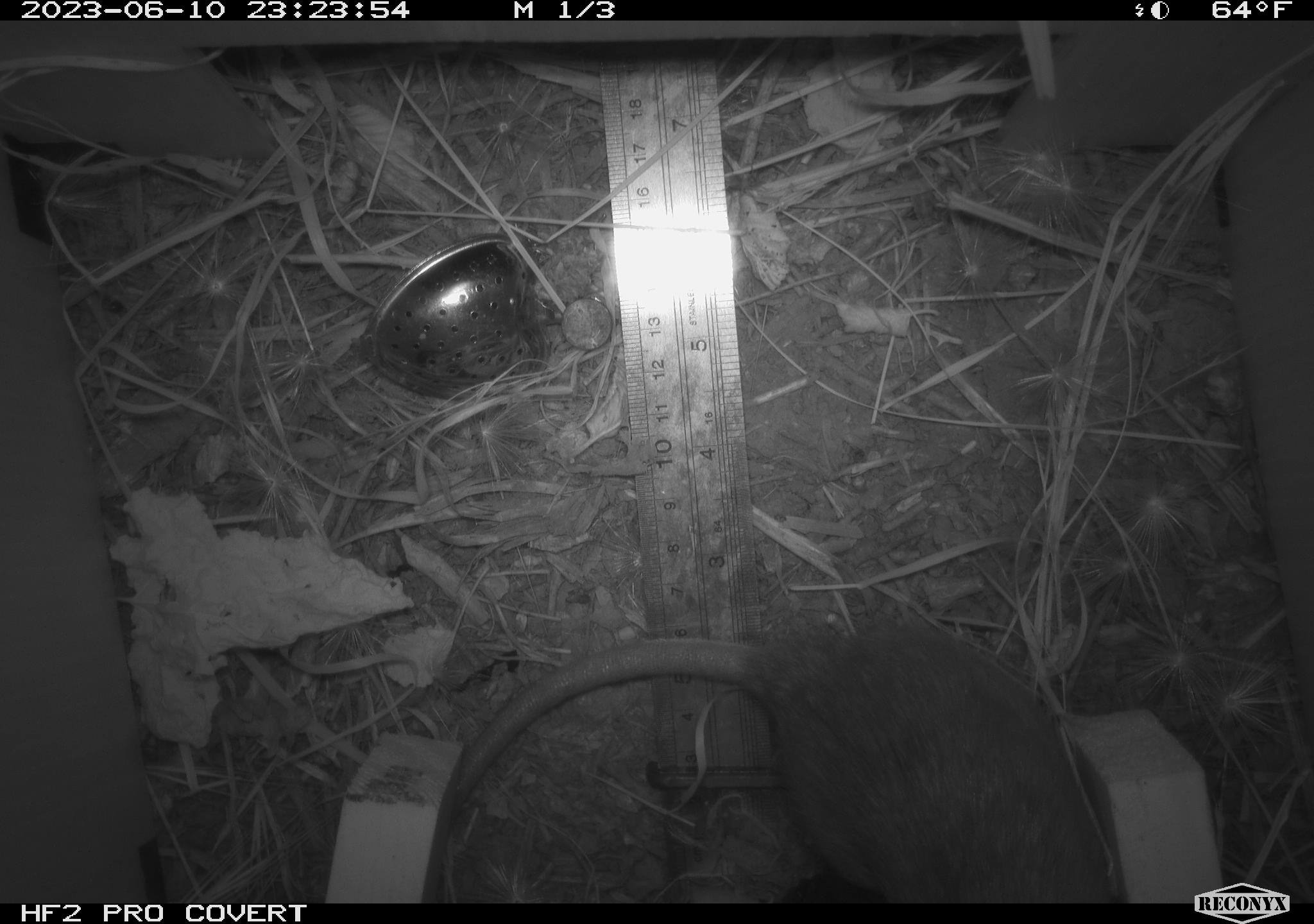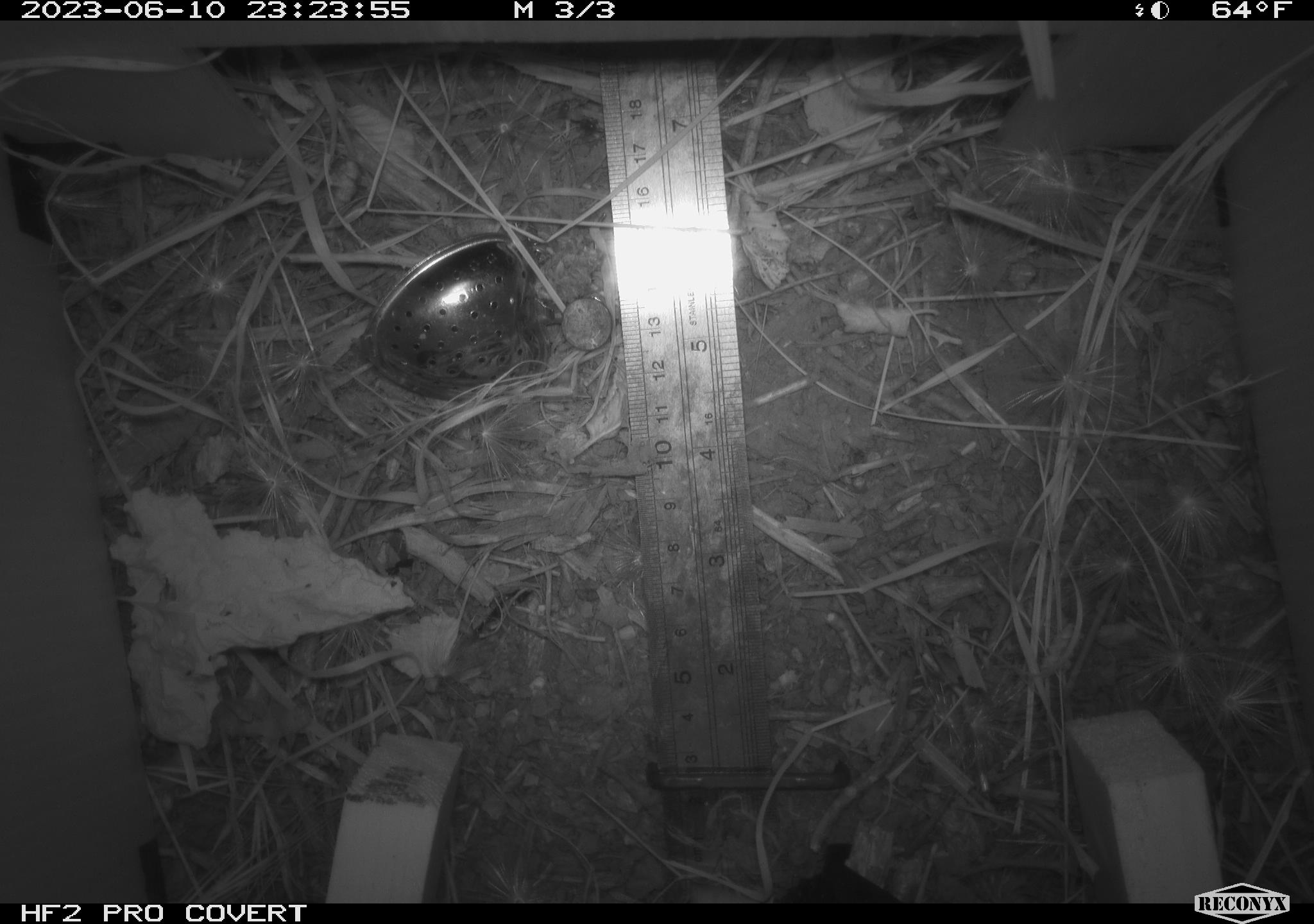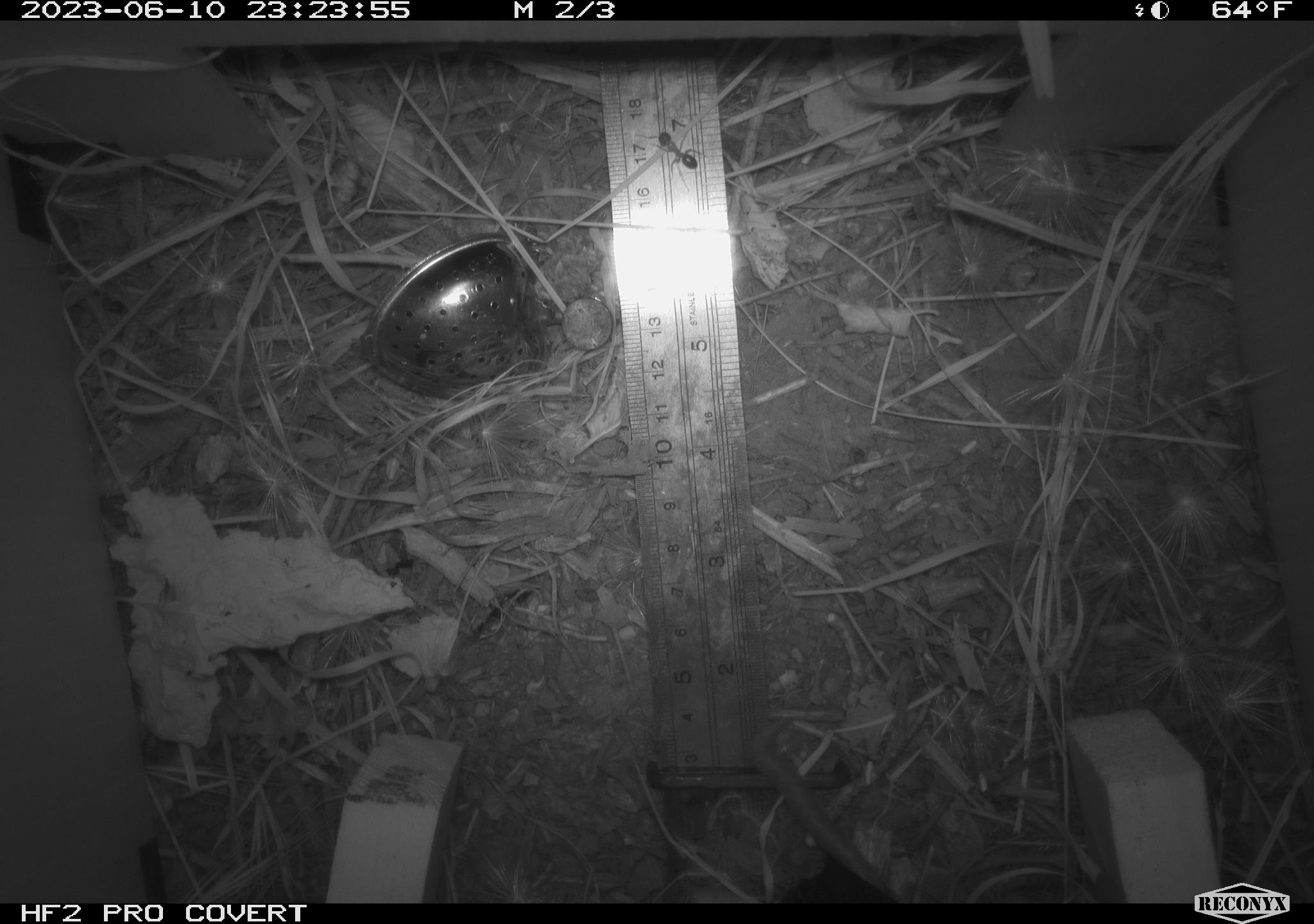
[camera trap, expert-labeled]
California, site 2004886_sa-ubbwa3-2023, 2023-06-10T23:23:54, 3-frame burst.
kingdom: Animalia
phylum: Chordata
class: Mammalia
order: Rodentia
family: Muridae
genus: Rattus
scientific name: Rattus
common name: rat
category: rattus species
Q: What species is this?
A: Rattus species (rat) (Rattus).